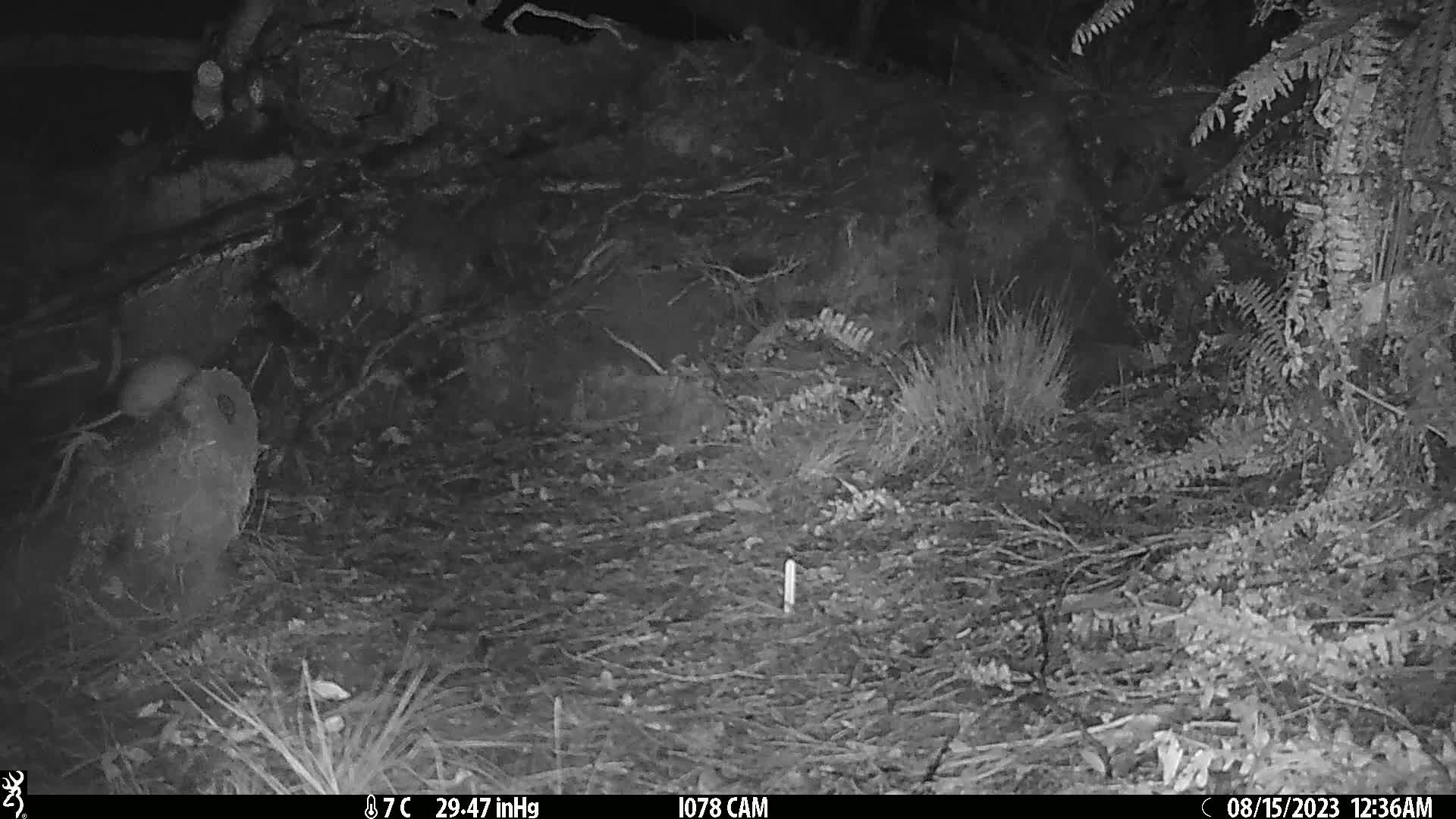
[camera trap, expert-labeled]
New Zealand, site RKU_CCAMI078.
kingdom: Animalia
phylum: Chordata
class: Mammalia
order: Rodentia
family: Muridae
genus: Rattus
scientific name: Rattus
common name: rat